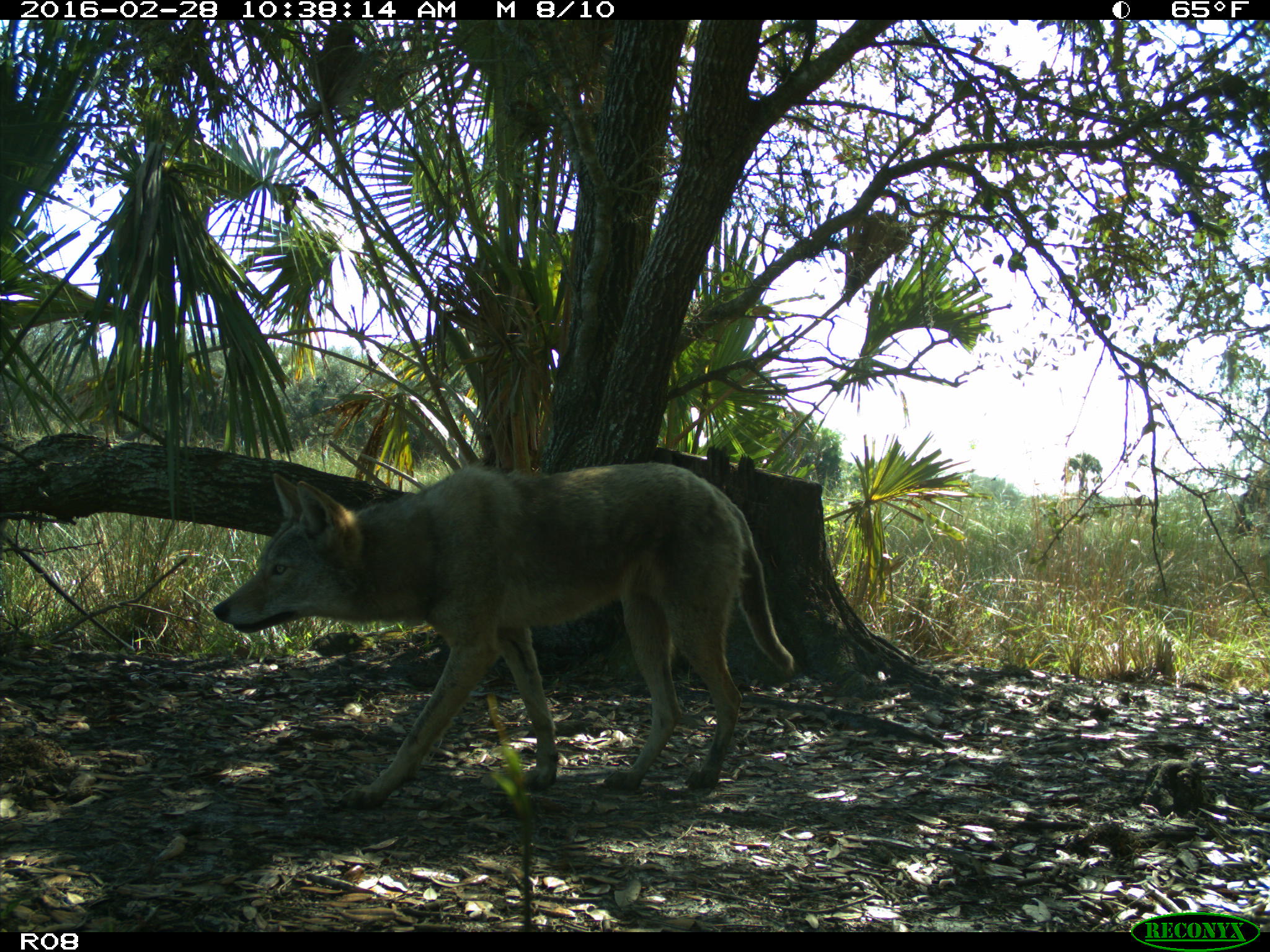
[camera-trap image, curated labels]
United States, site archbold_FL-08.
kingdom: Animalia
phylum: Chordata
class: Mammalia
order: Carnivora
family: Canidae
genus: Canis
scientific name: Canis latrans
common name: coyote